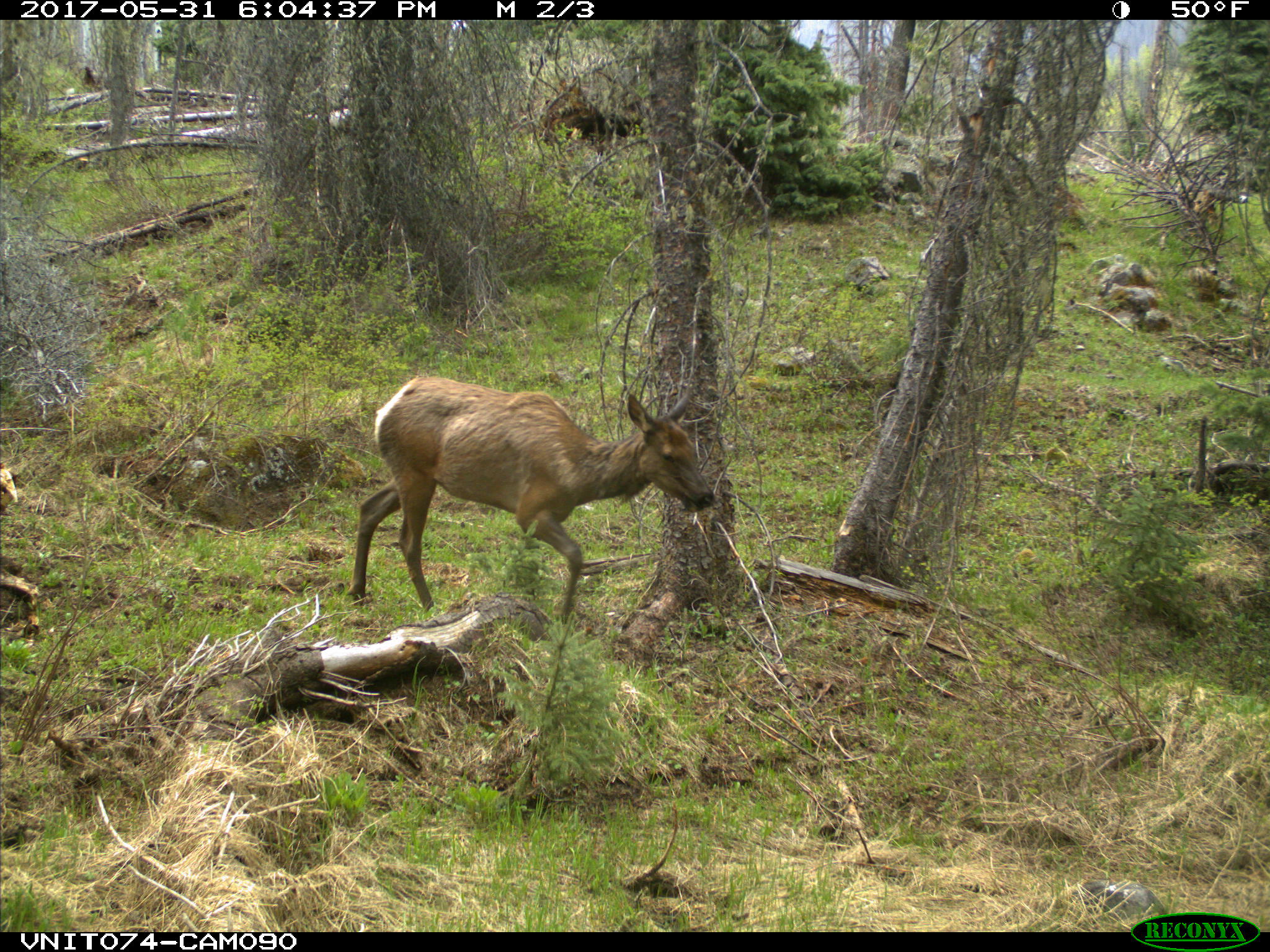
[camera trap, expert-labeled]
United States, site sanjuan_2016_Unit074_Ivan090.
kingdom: Animalia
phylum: Chordata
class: Mammalia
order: Artiodactyla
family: Cervidae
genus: Cervus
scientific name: Cervus elaphus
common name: red deer